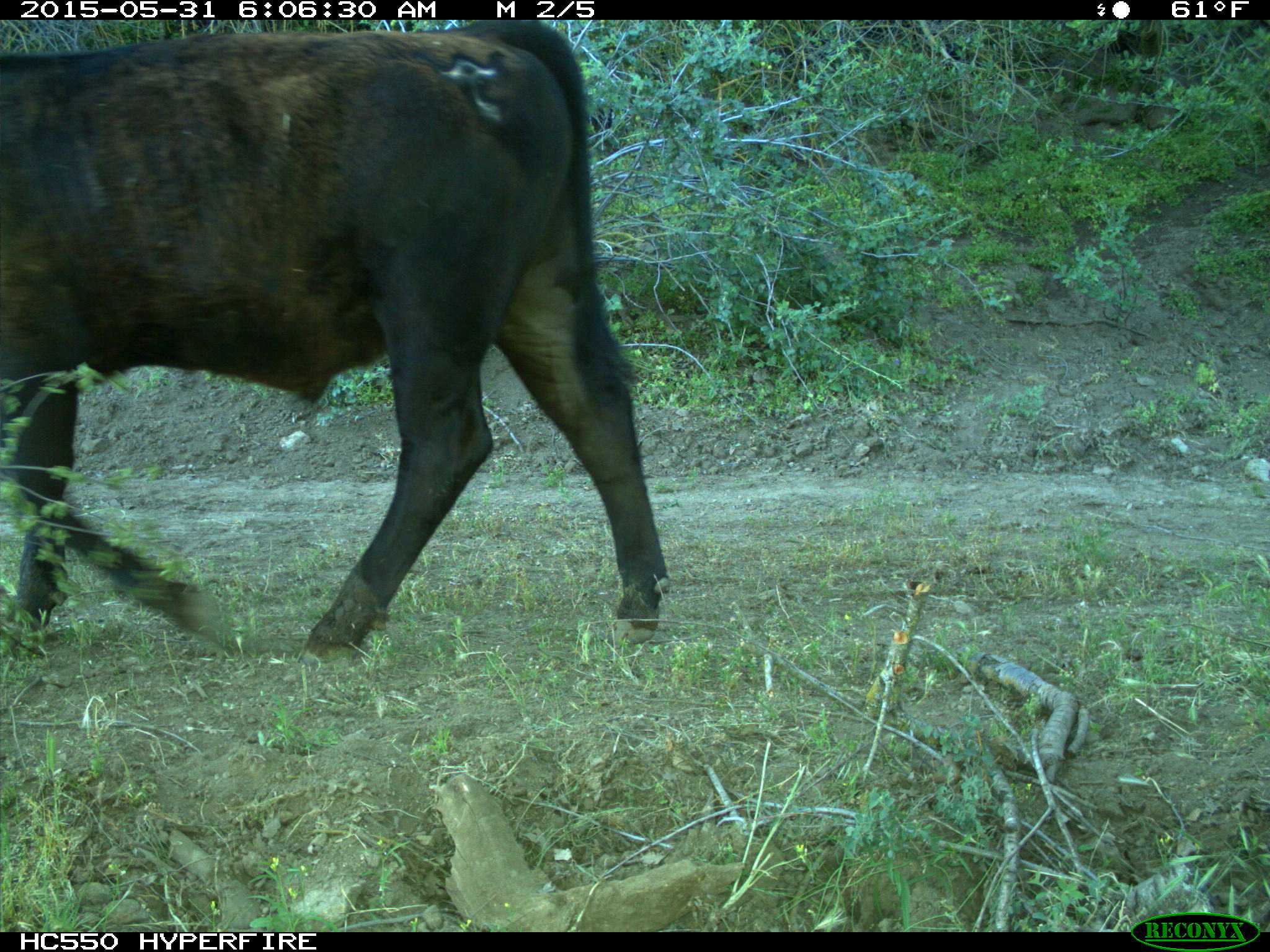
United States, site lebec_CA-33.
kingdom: Animalia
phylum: Chordata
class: Mammalia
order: Artiodactyla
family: Bovidae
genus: Bos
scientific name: Bos taurus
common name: domestic cow